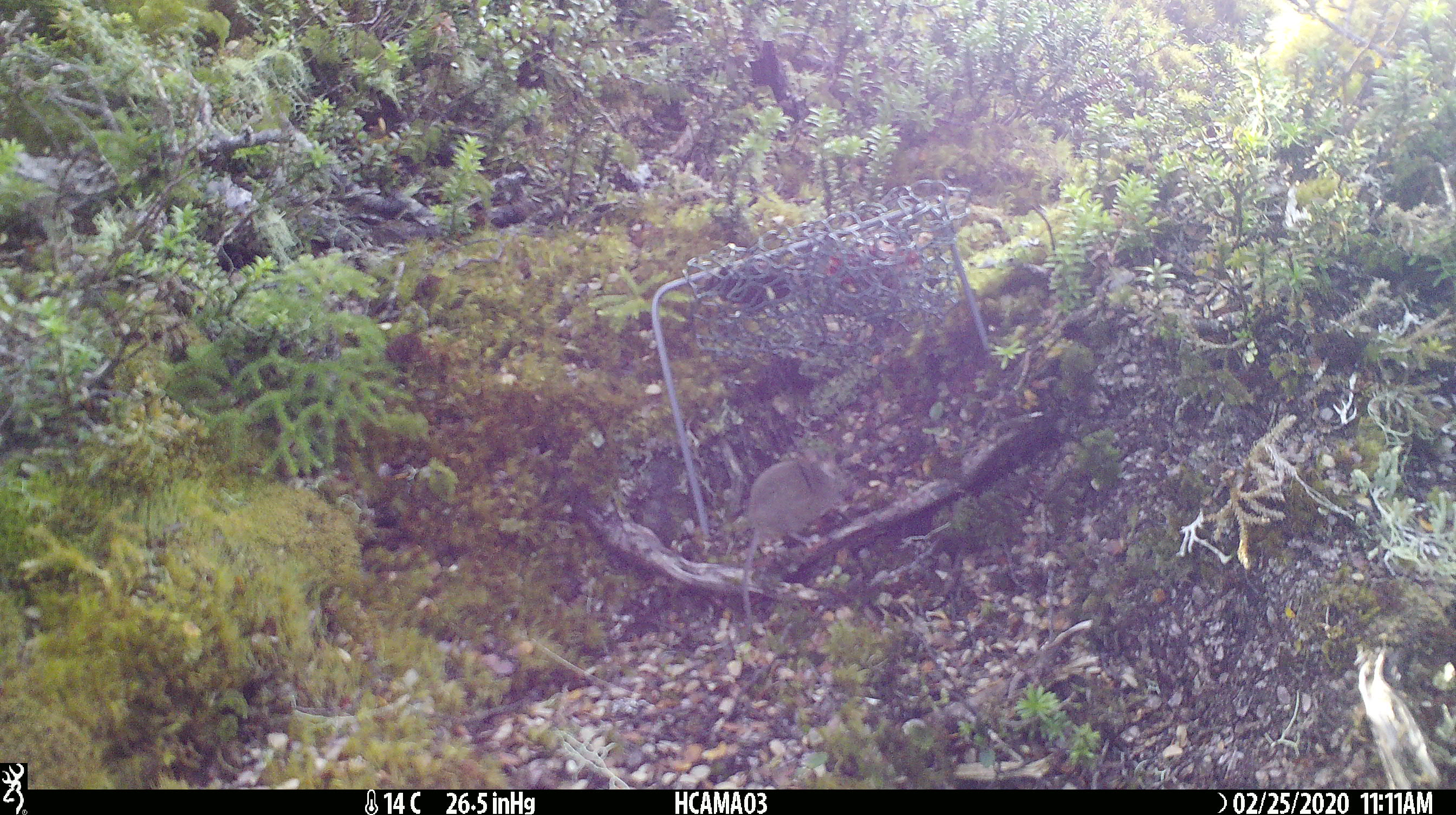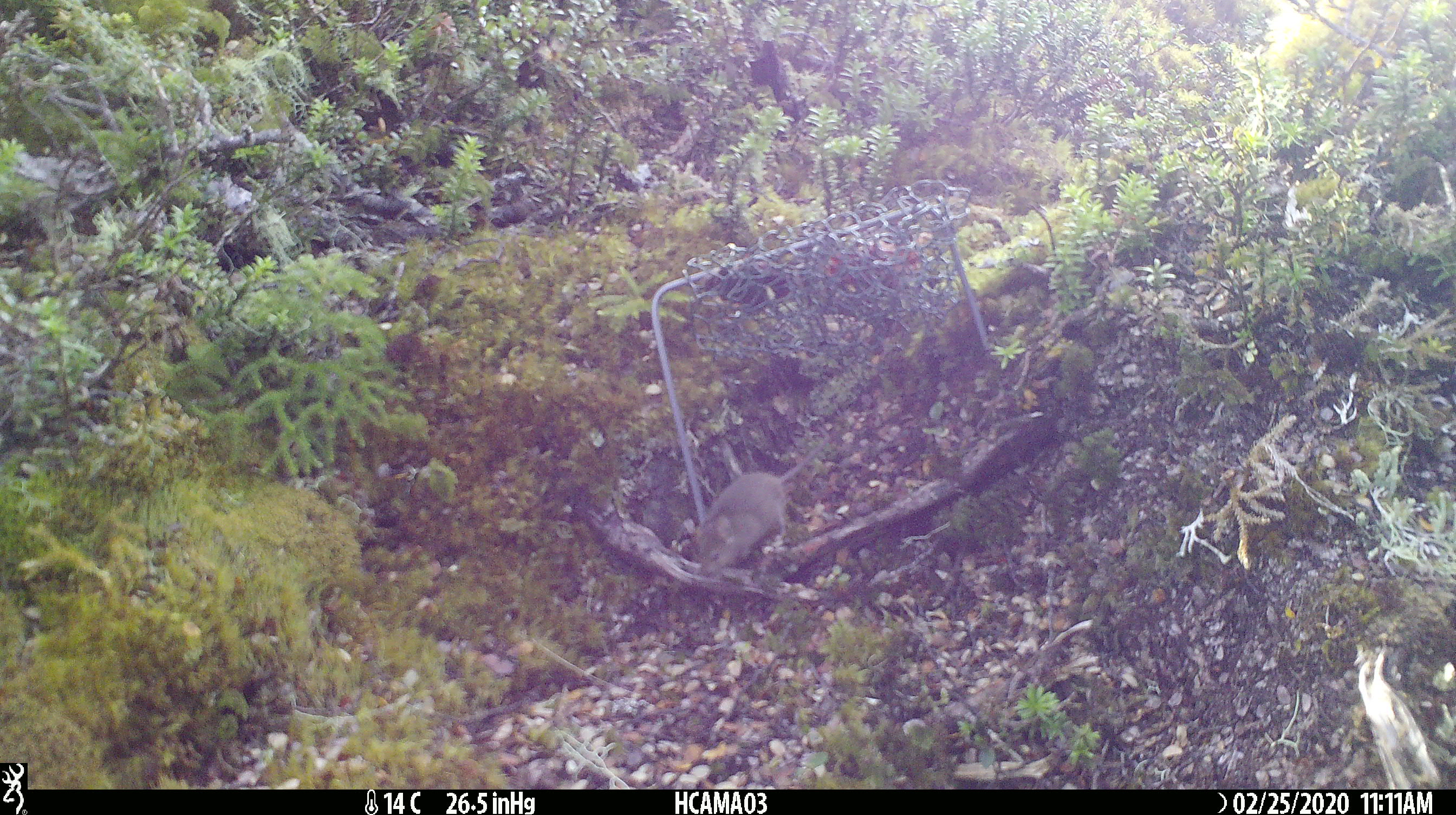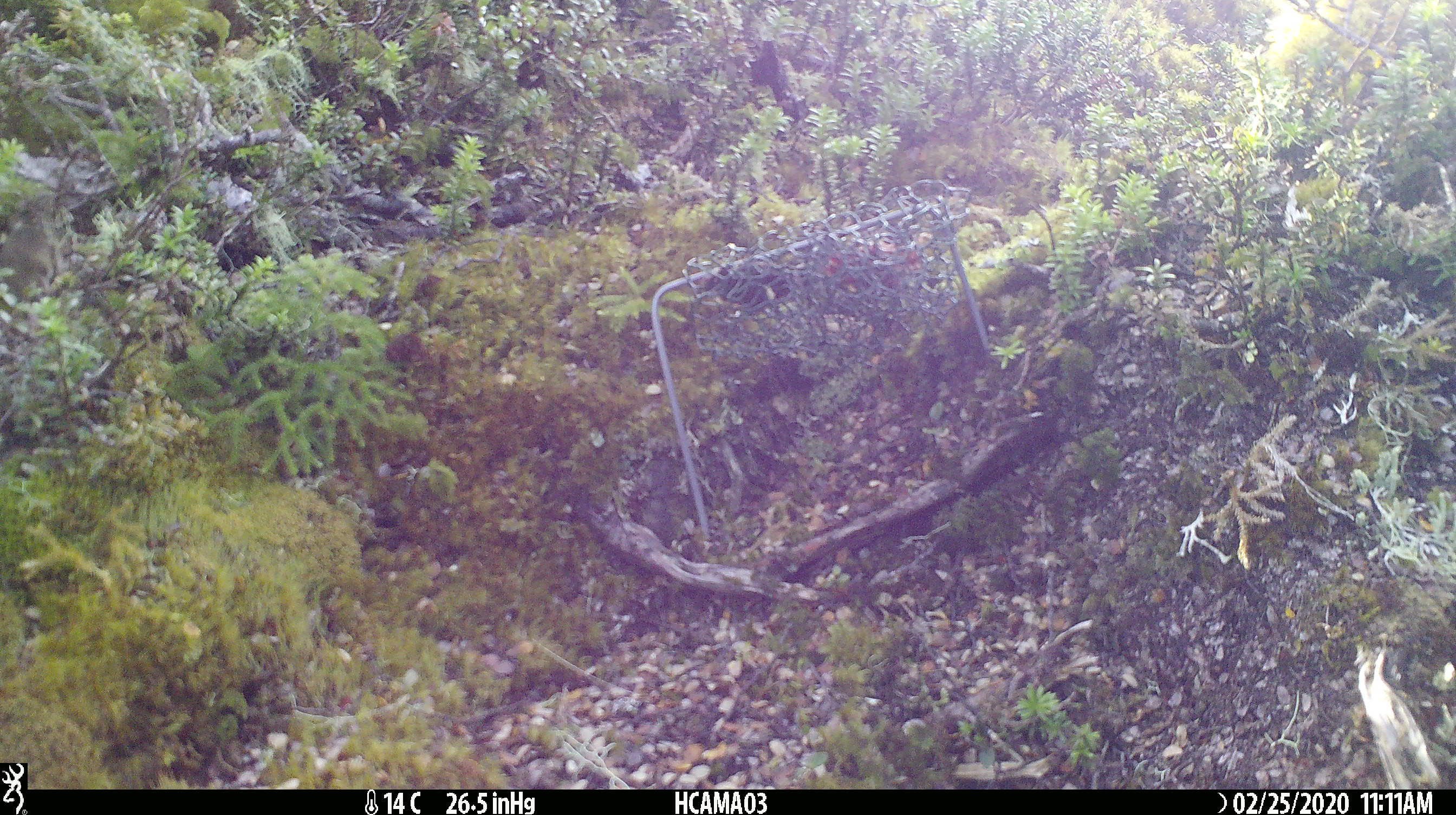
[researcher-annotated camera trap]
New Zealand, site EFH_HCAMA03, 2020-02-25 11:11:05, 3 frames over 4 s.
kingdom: Animalia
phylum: Chordata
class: Mammalia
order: Rodentia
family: Muridae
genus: Mus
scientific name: Mus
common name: mouse